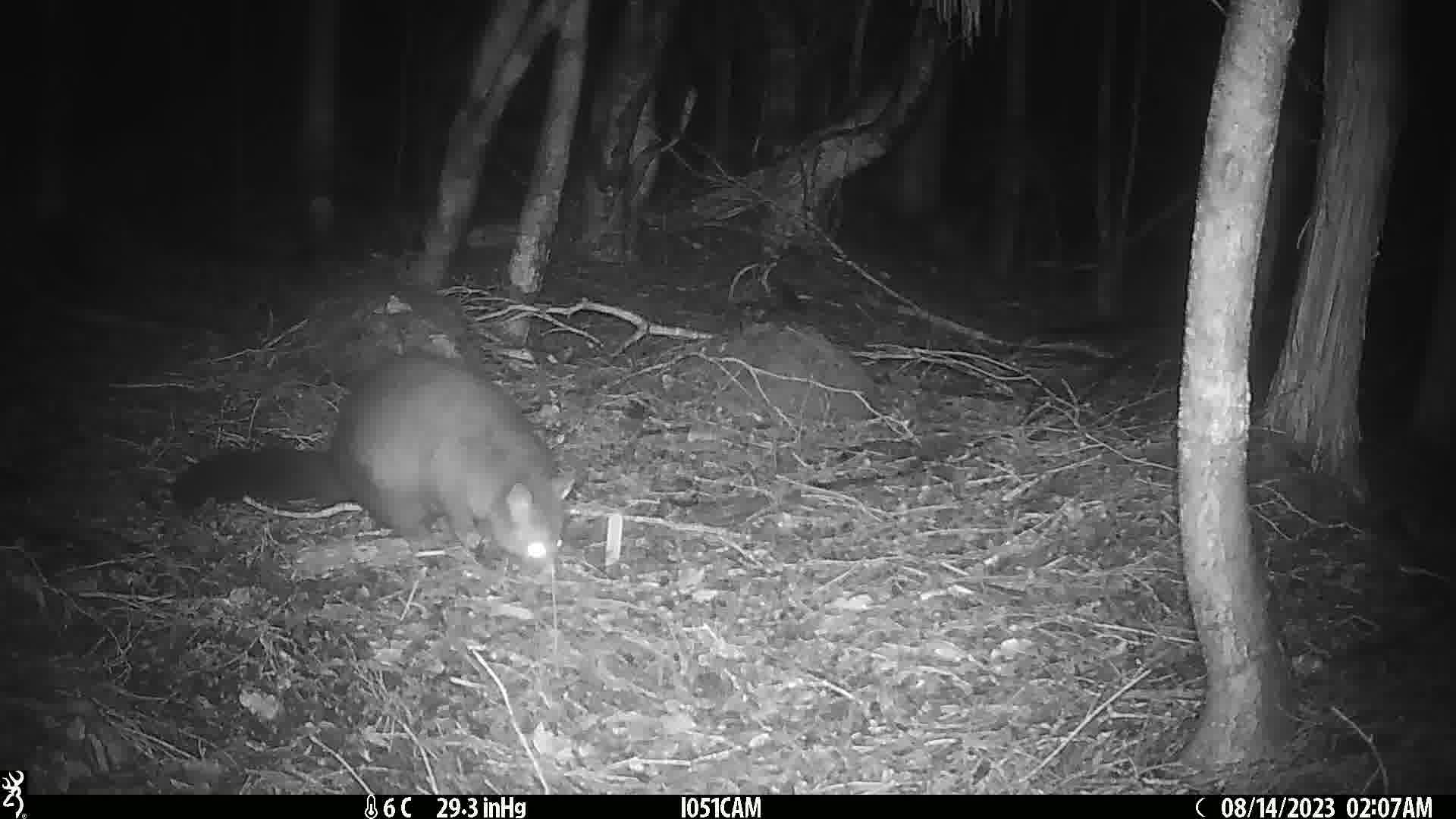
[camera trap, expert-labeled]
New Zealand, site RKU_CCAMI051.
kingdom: Animalia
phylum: Chordata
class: Mammalia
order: Diprotodontia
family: Phalangeridae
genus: Trichosurus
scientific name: Trichosurus vulpecula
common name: common brushtail possum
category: possum